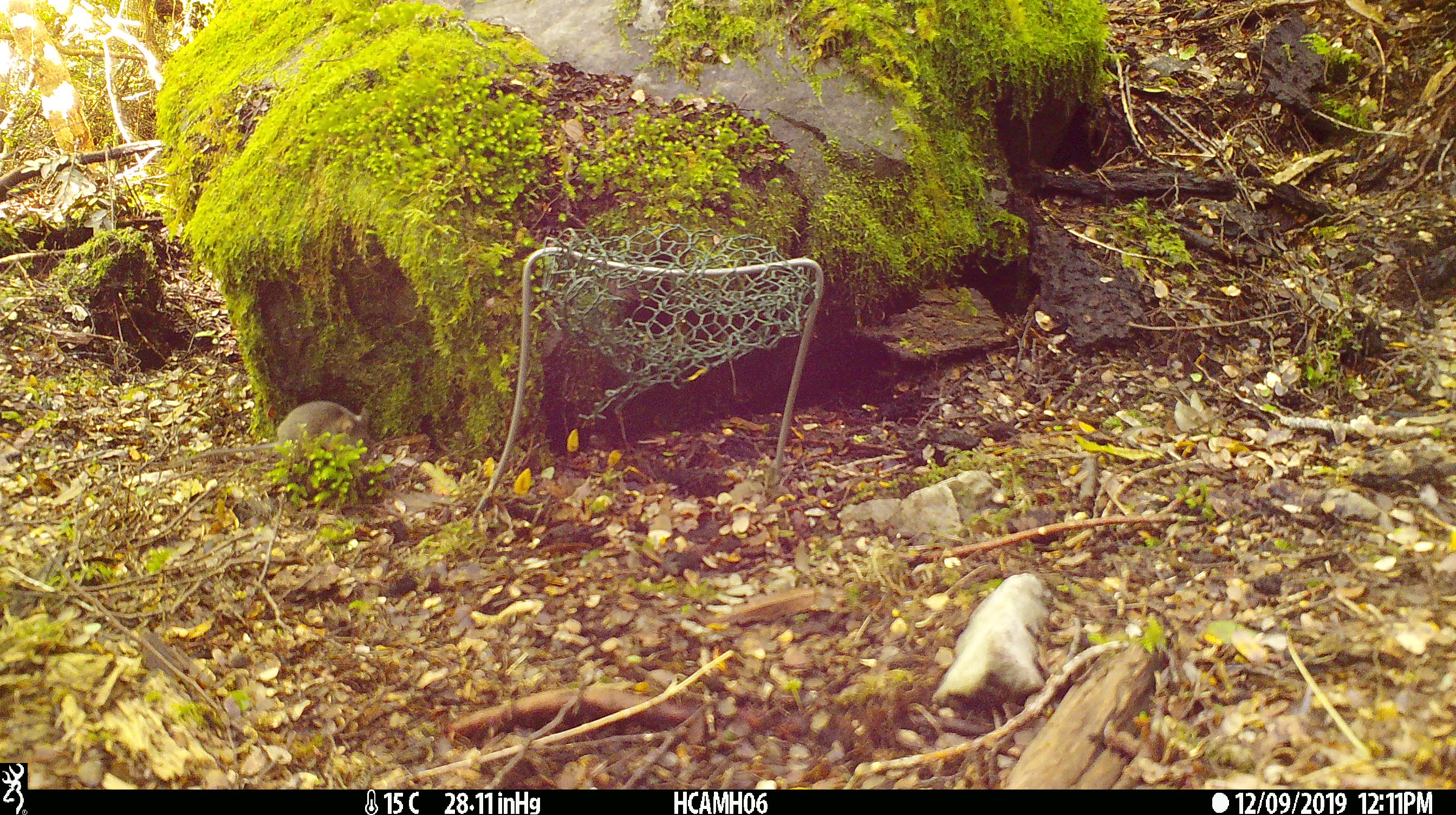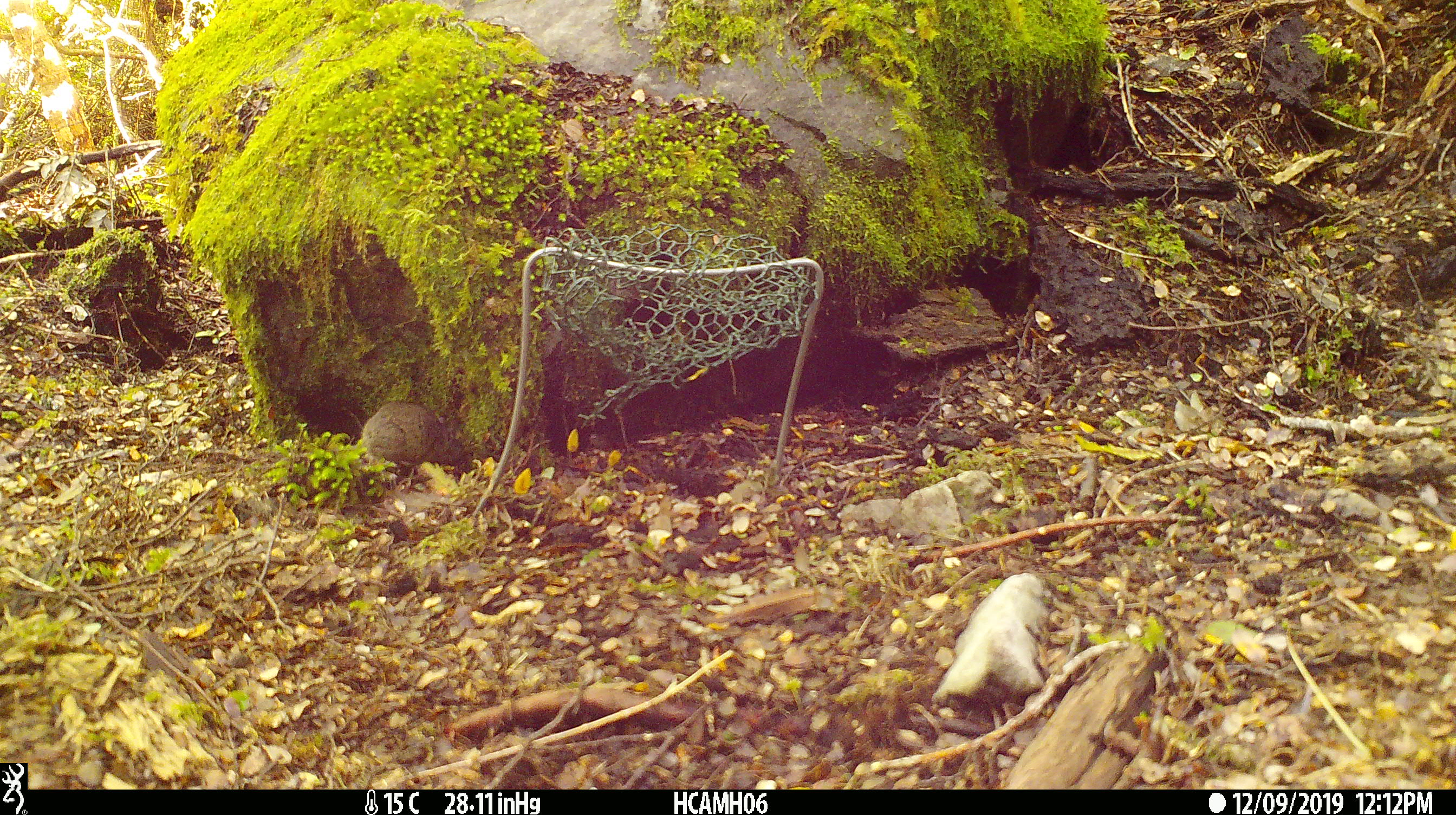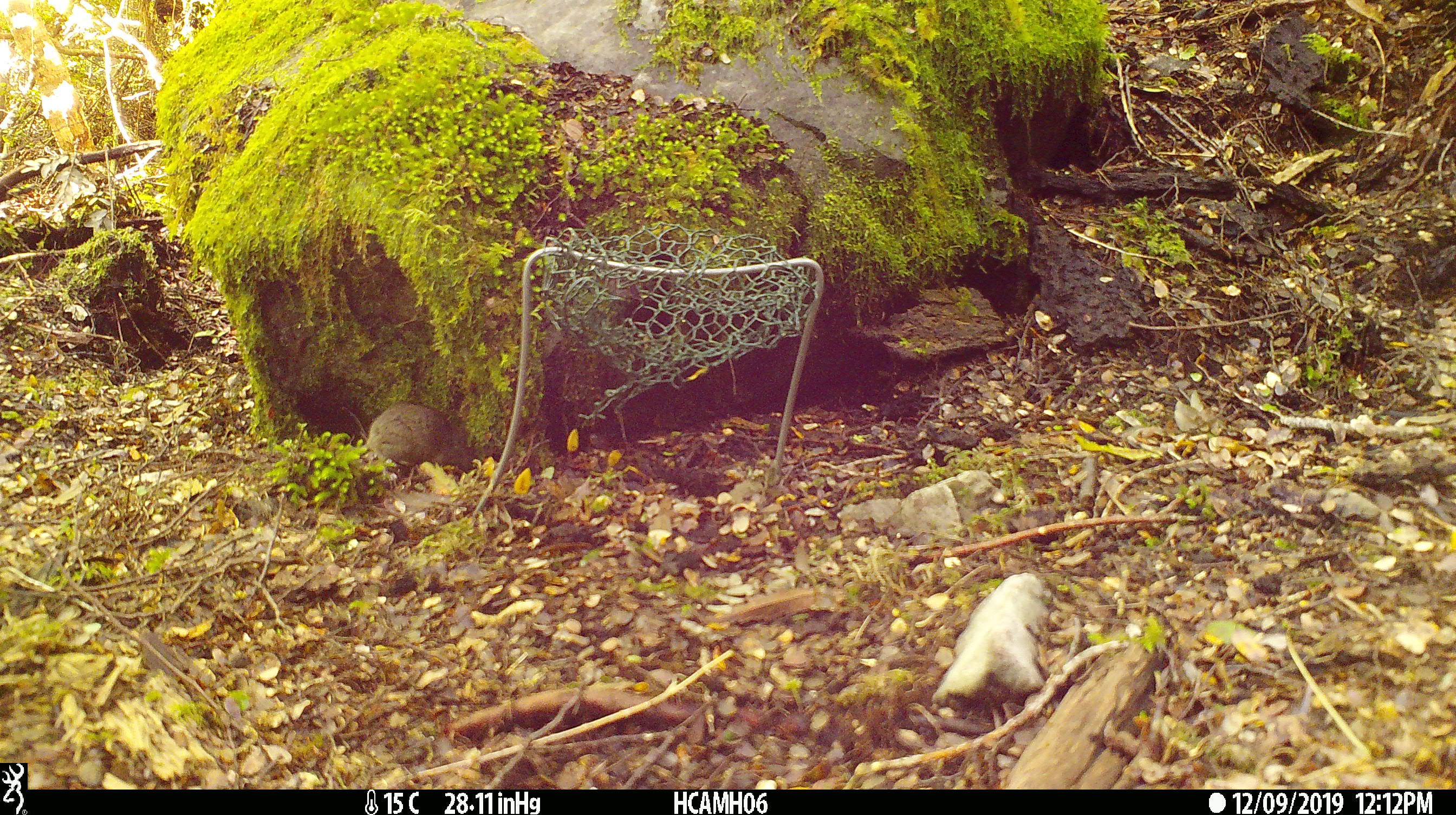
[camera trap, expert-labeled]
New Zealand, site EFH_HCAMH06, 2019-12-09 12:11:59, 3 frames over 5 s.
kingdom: Animalia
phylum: Chordata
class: Mammalia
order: Rodentia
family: Muridae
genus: Mus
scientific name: Mus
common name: mouse